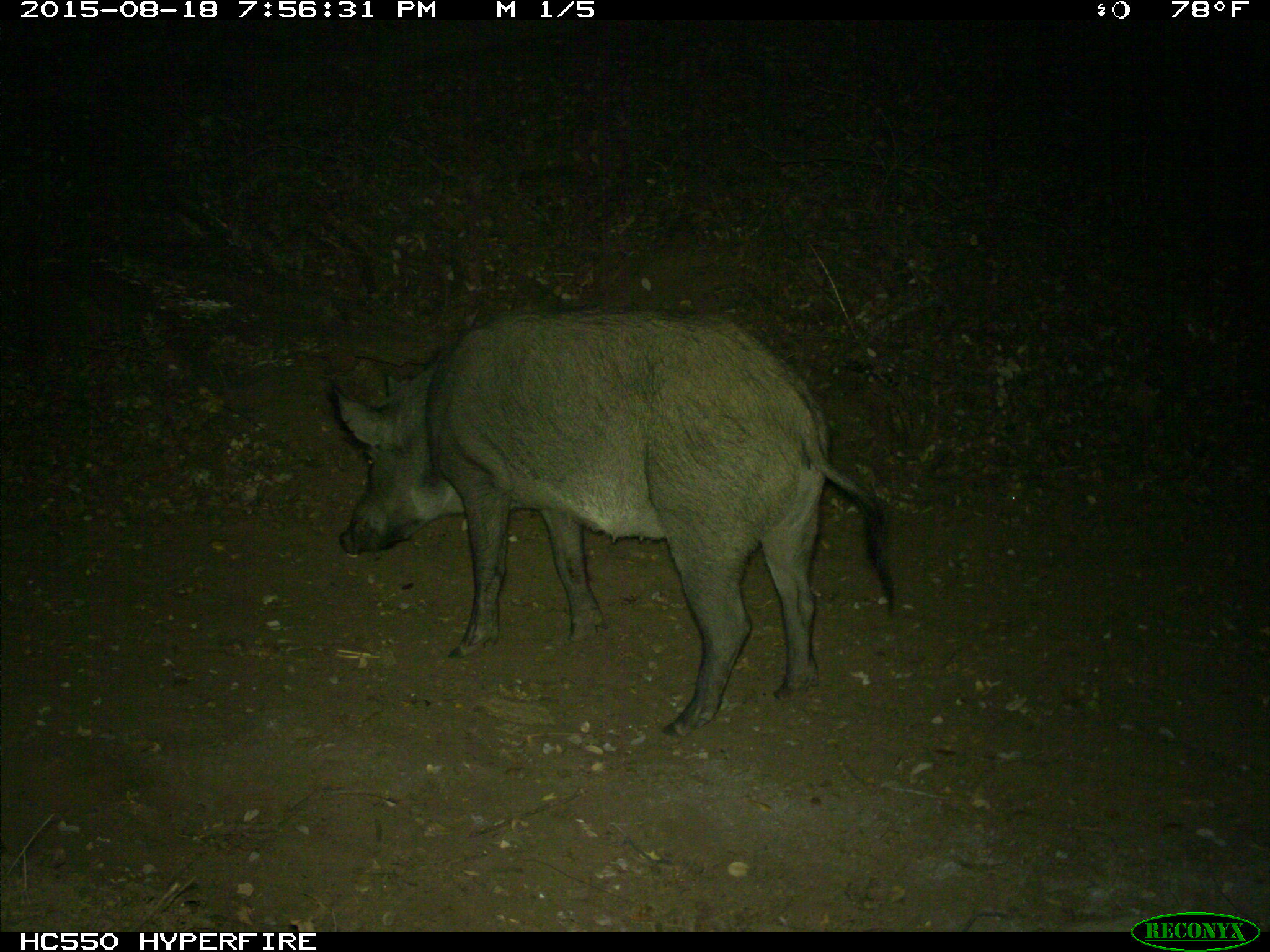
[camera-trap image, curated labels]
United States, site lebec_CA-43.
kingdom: Animalia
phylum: Chordata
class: Mammalia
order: Artiodactyla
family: Suidae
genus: Sus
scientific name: Sus scrofa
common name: wild boar